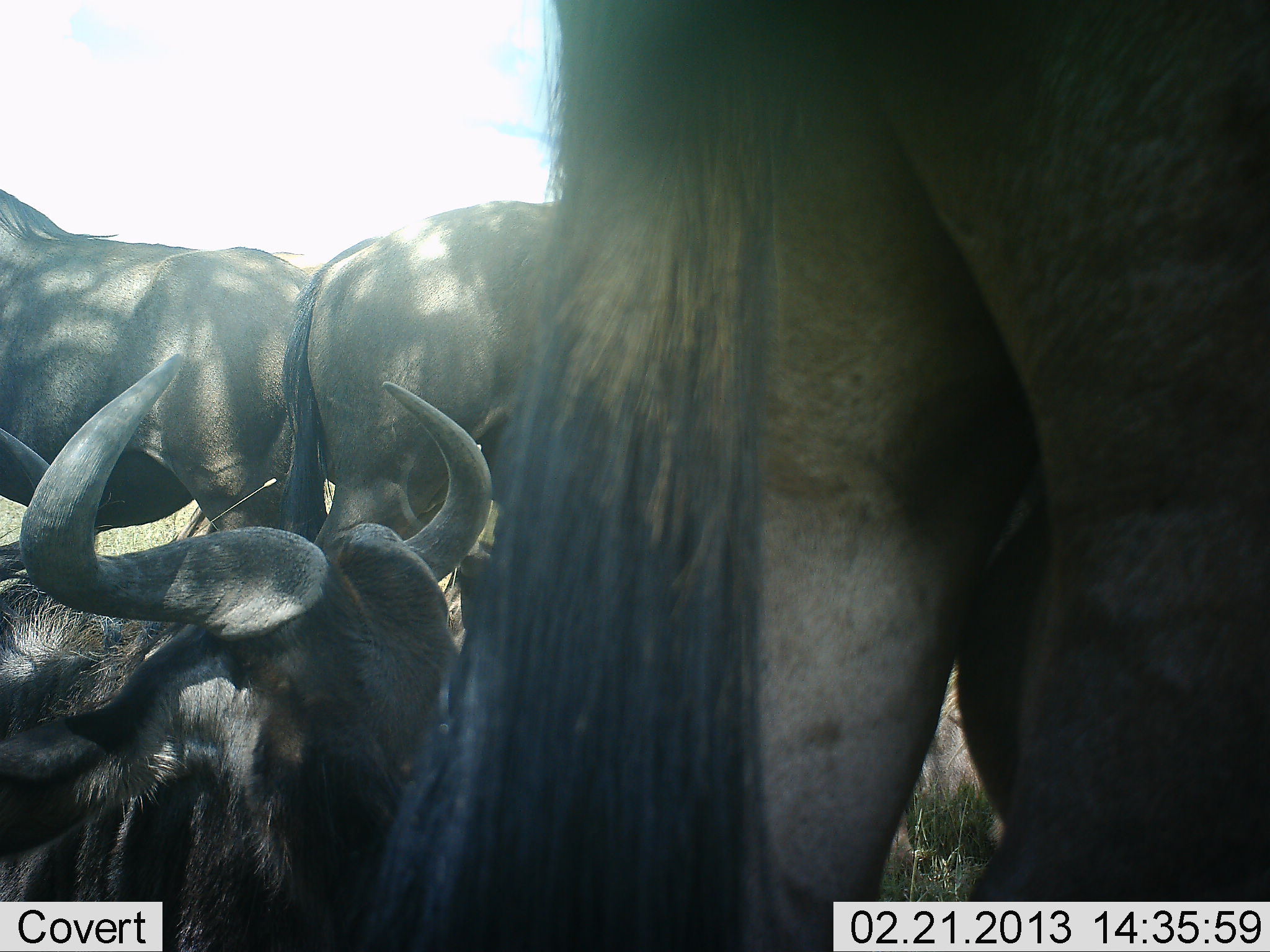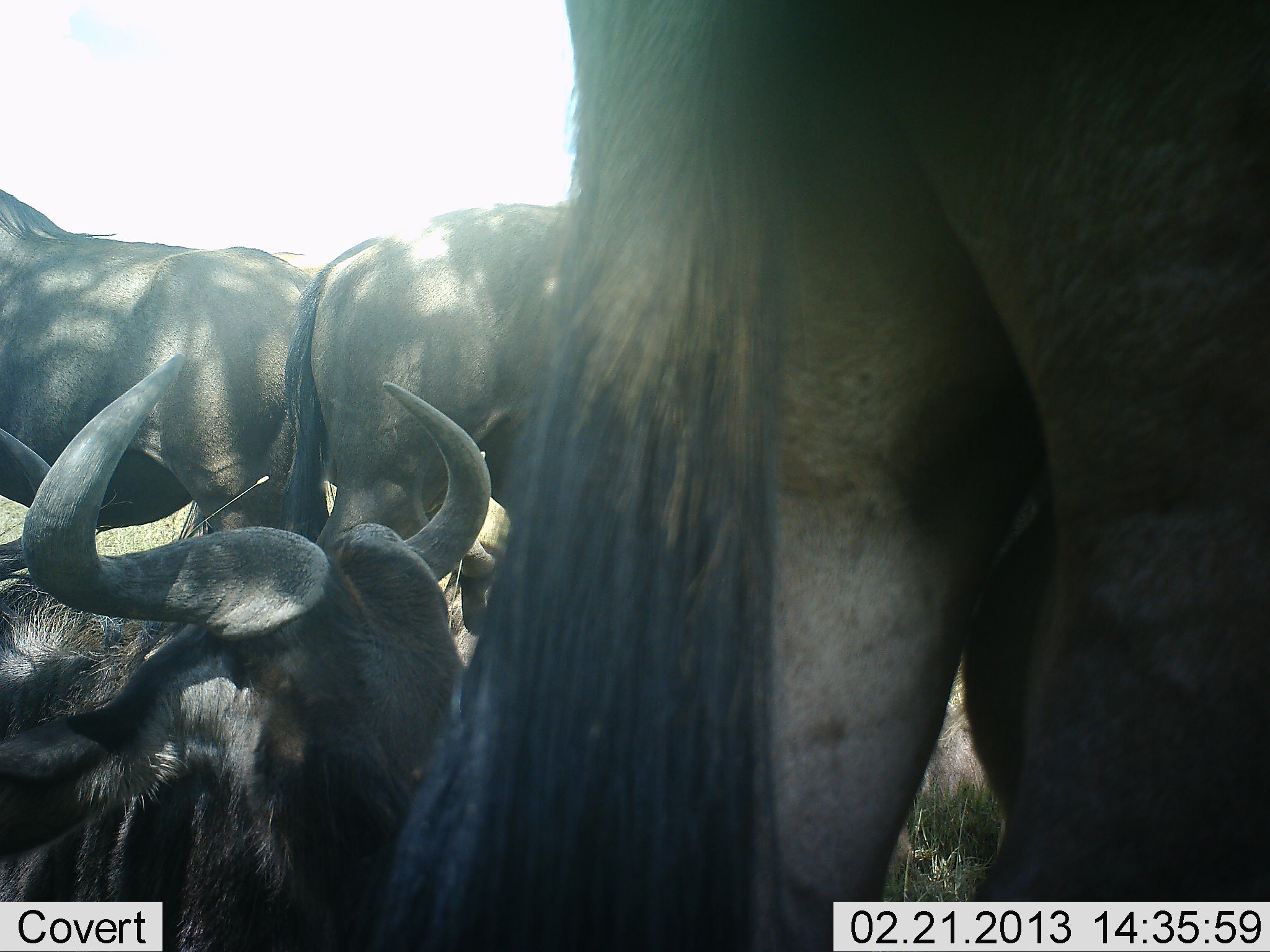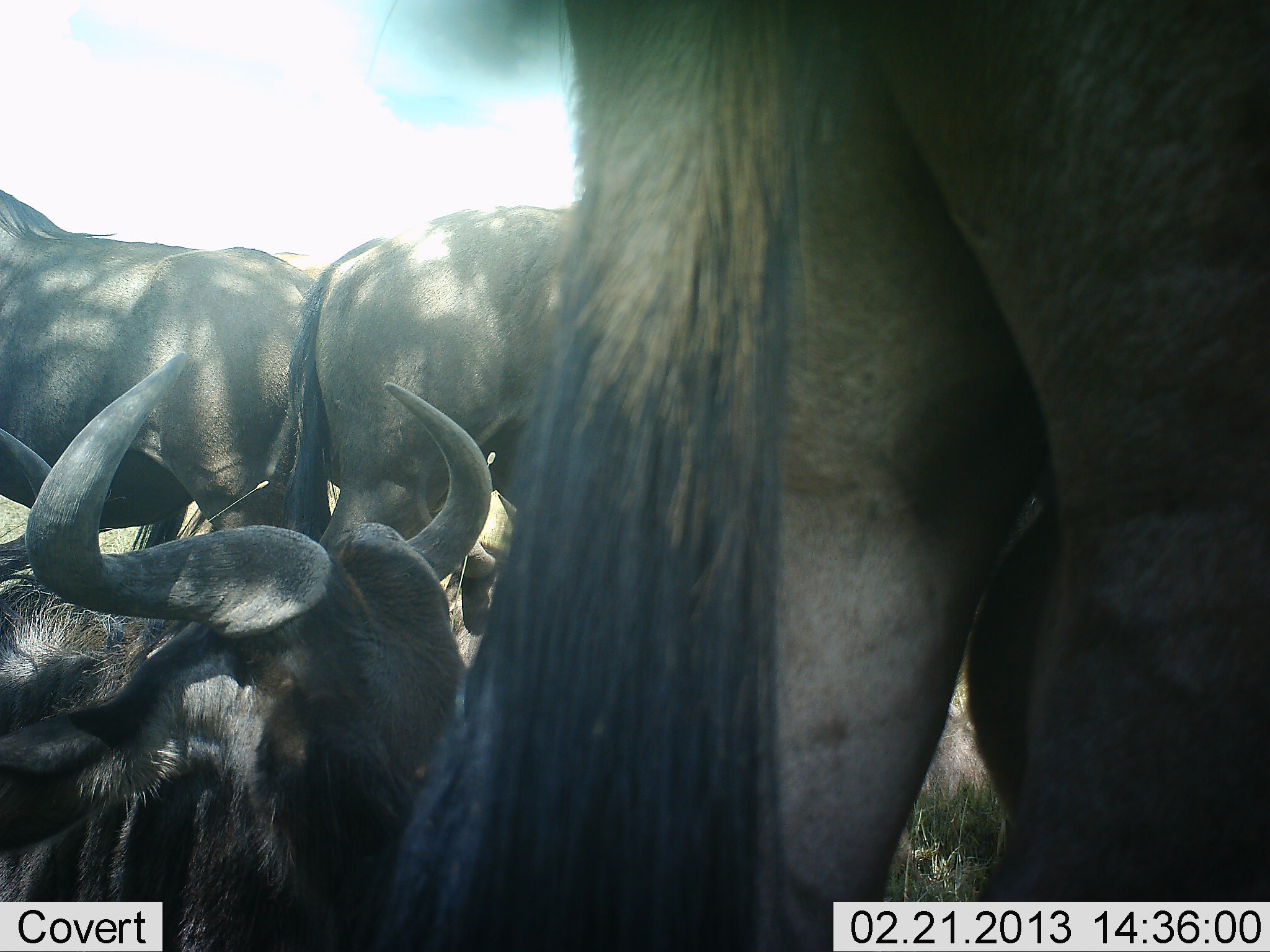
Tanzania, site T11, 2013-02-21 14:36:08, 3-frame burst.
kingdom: Animalia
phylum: Chordata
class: Mammalia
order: Artiodactyla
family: Bovidae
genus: Connochaetes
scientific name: Connochaetes taurinus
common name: blue wildebeest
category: wildebeest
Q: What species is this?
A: Wildebeest (blue wildebeest) (Connochaetes taurinus).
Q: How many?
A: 4.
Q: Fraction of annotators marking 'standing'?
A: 65%.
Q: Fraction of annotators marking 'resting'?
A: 79%.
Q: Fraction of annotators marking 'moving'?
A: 3%.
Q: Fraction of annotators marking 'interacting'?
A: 3%.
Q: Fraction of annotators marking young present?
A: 0%.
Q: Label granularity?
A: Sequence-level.